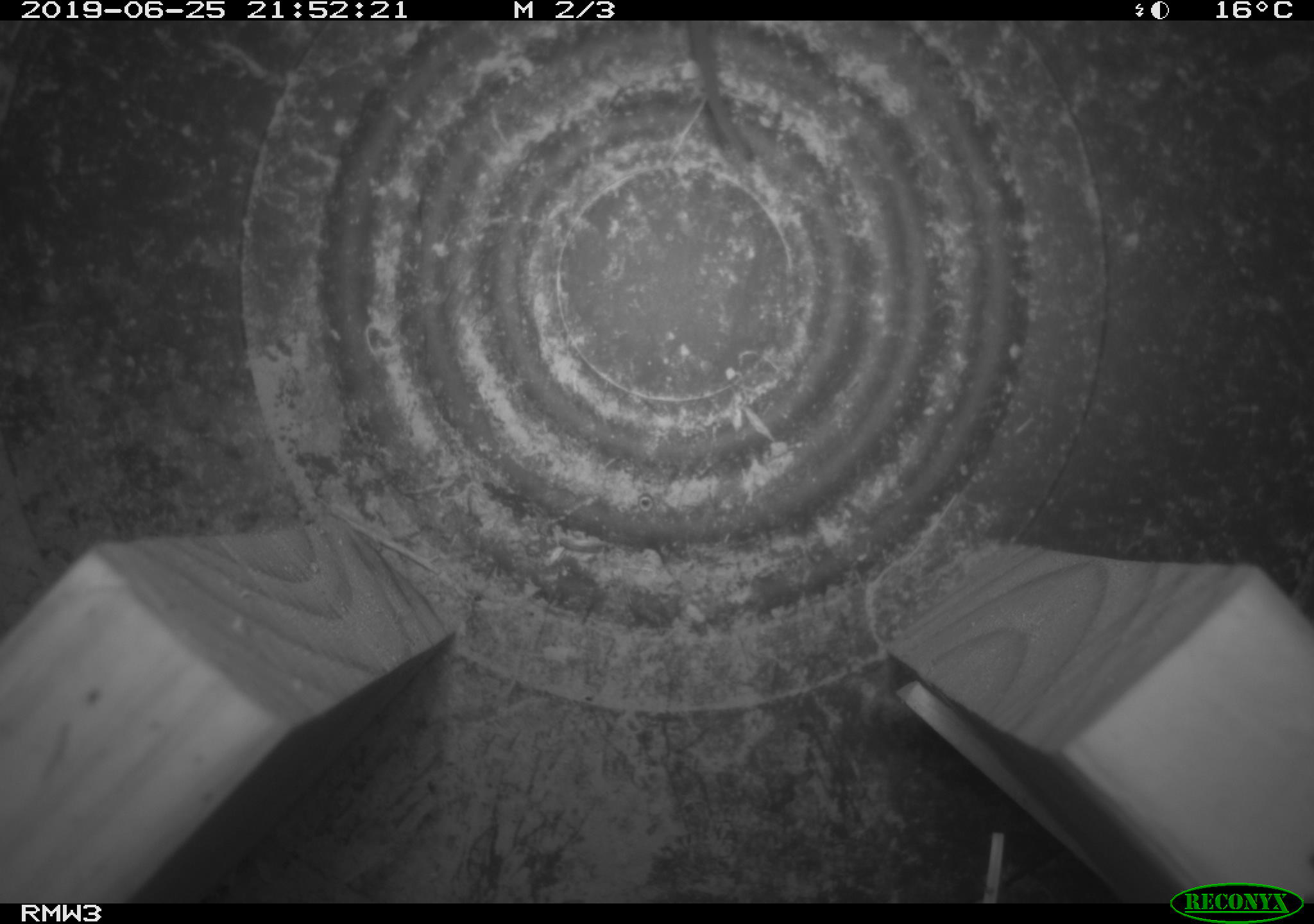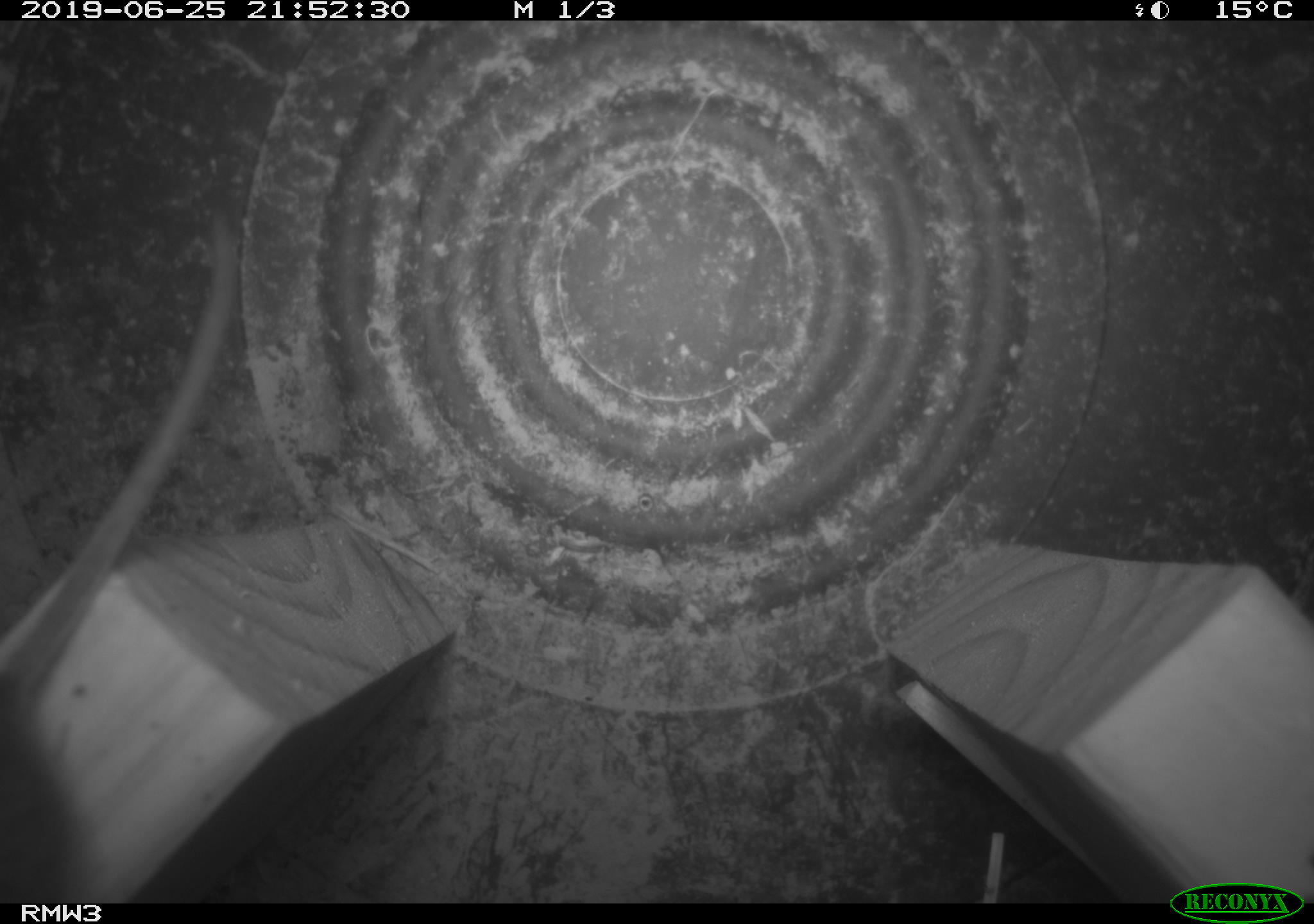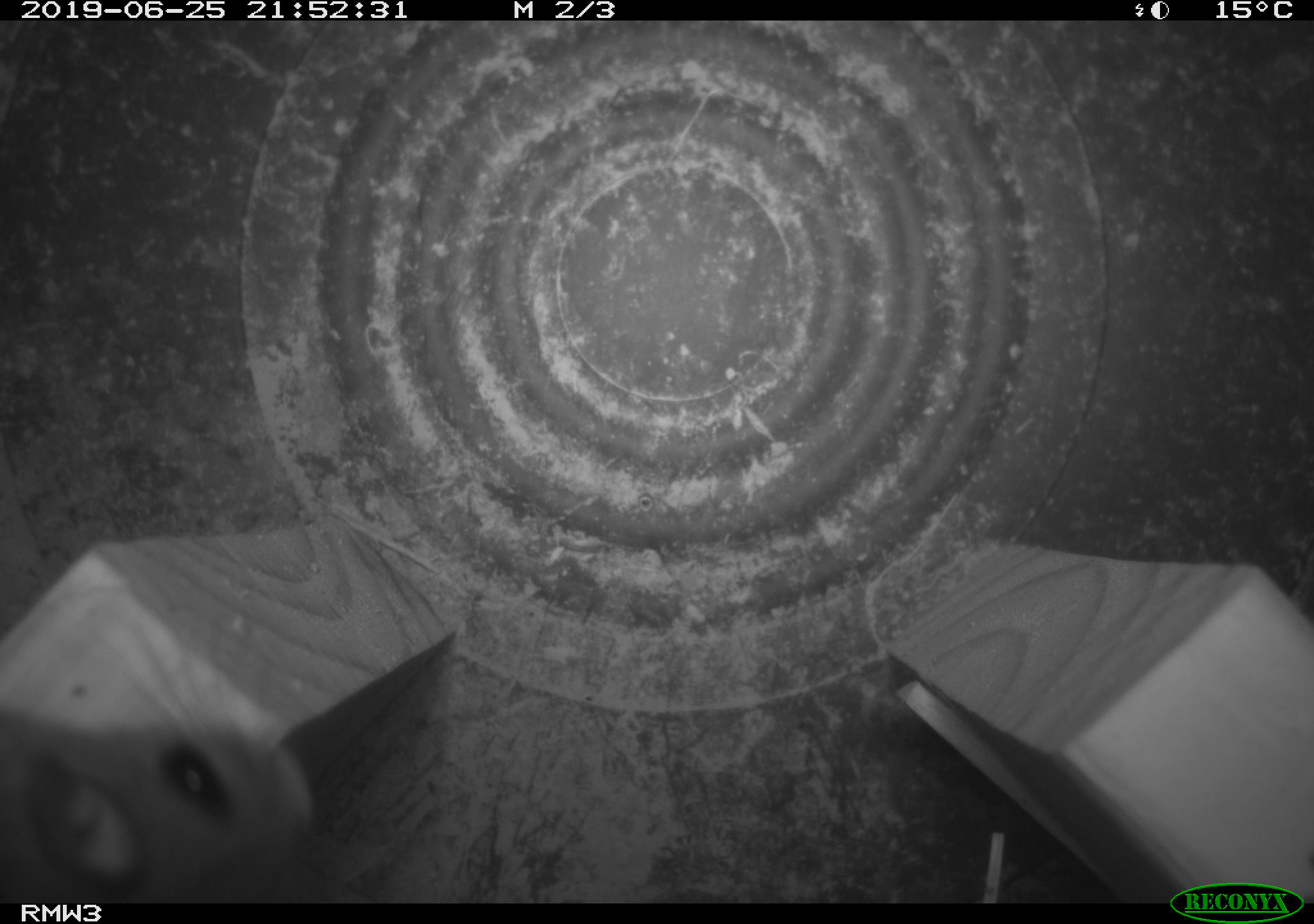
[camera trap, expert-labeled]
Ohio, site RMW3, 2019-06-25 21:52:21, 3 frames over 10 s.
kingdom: Animalia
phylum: Chordata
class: Mammalia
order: Rodentia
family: Cricetidae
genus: Peromyscus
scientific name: Peromyscus leucopus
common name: white-footed mouse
White-footed mouse (Peromyscus leucopus).